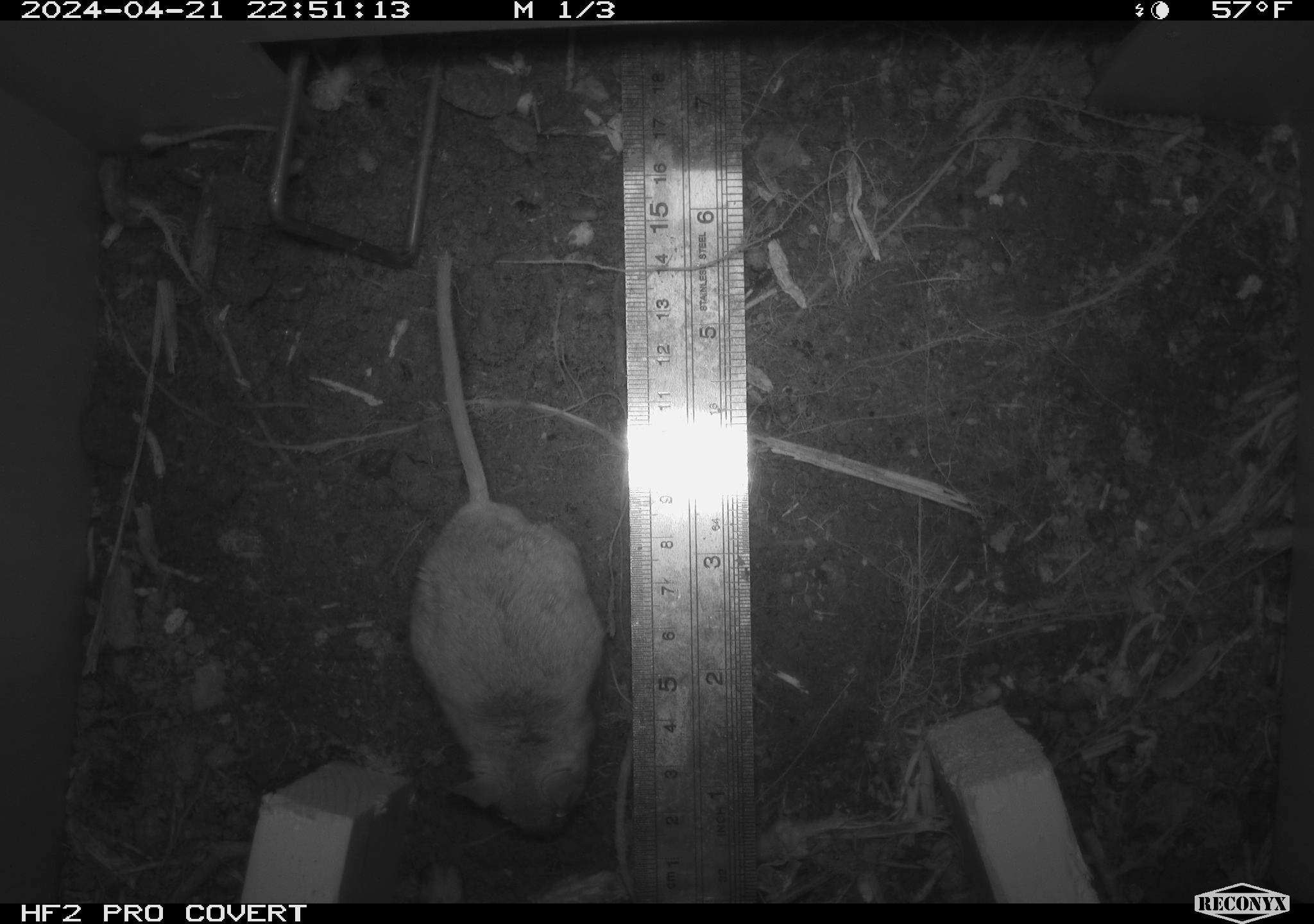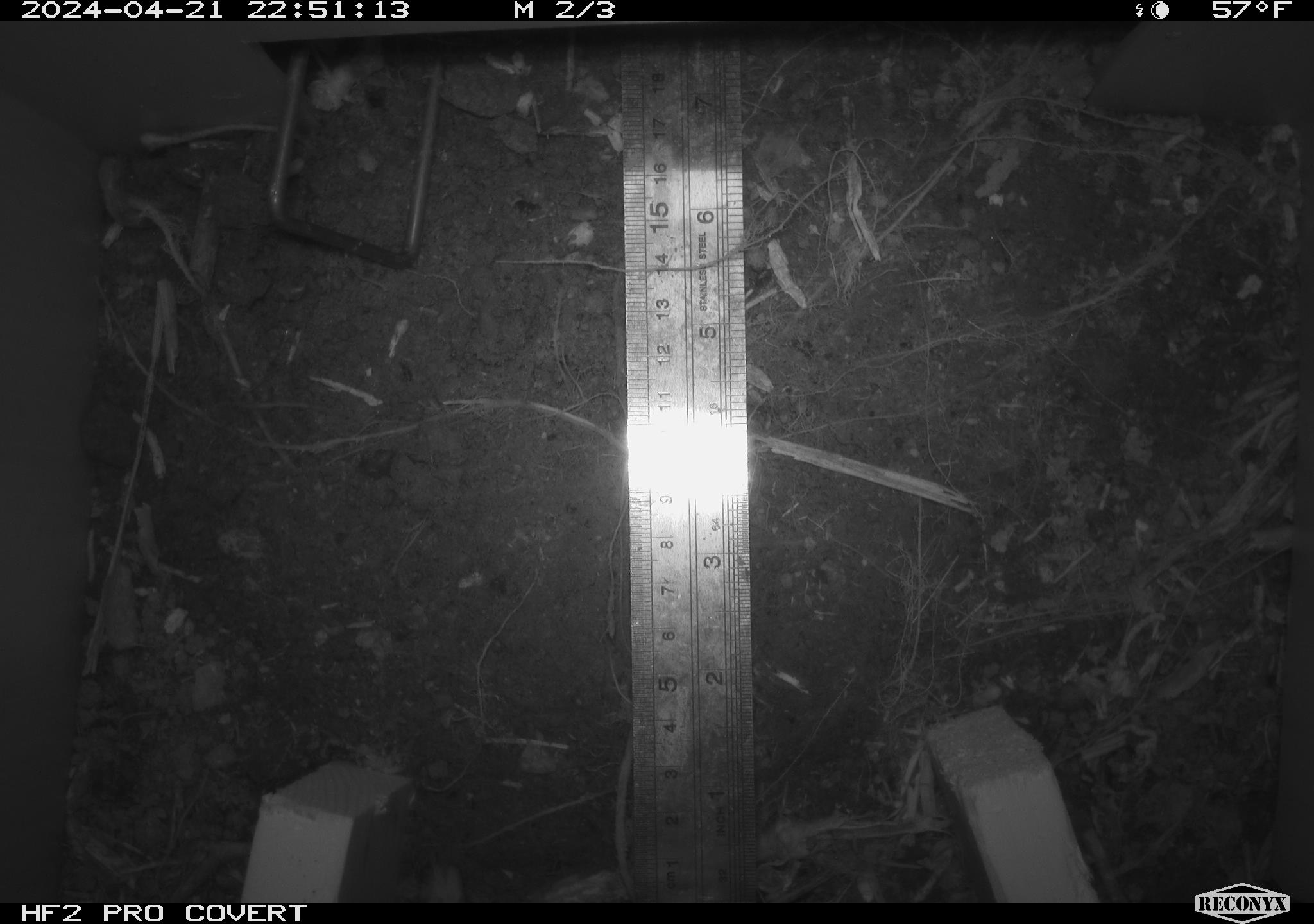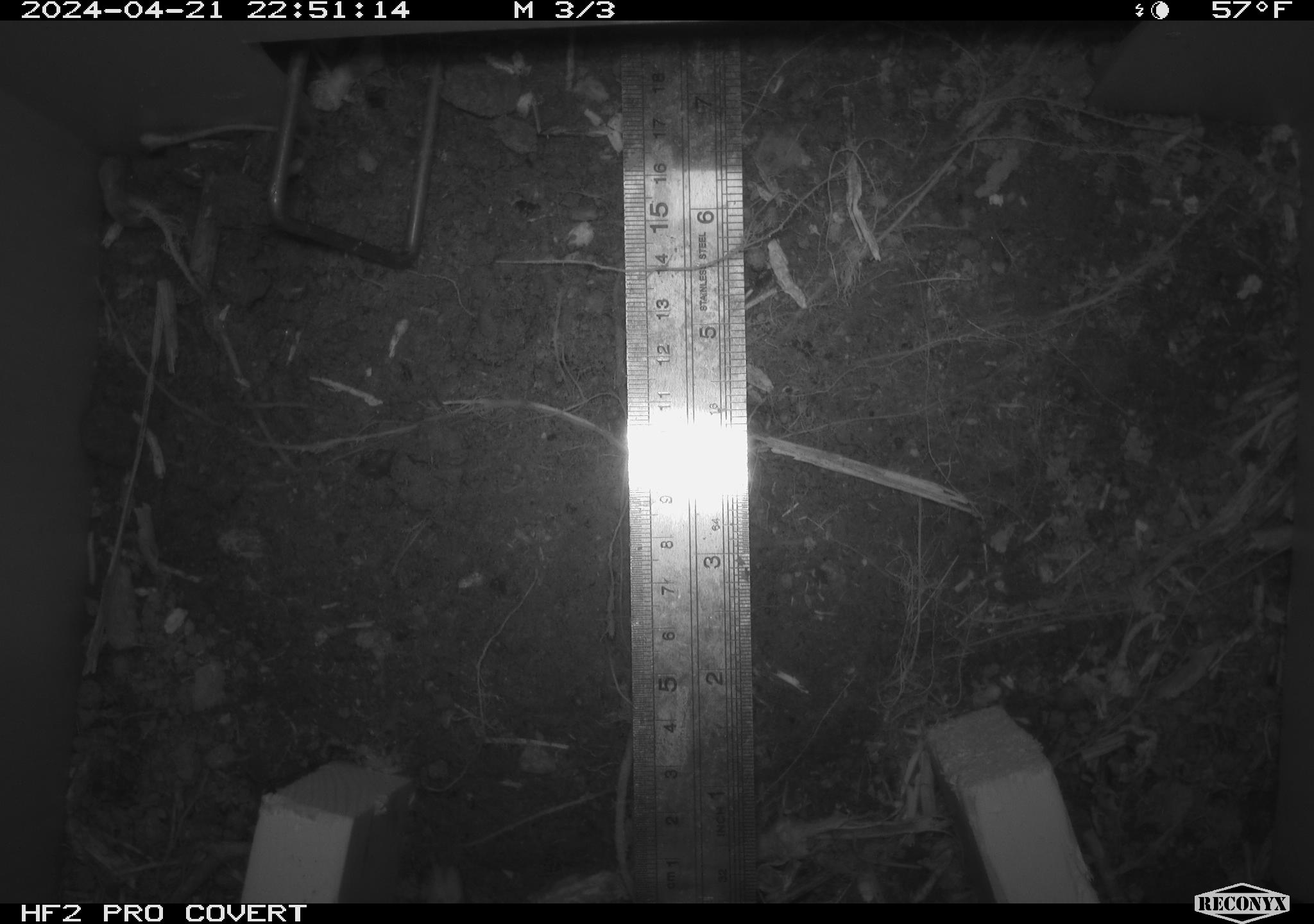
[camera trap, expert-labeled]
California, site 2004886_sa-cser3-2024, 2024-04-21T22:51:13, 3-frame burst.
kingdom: Animalia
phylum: Chordata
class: Mammalia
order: Rodentia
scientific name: Rodentia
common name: rodent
Rodent (Rodentia).